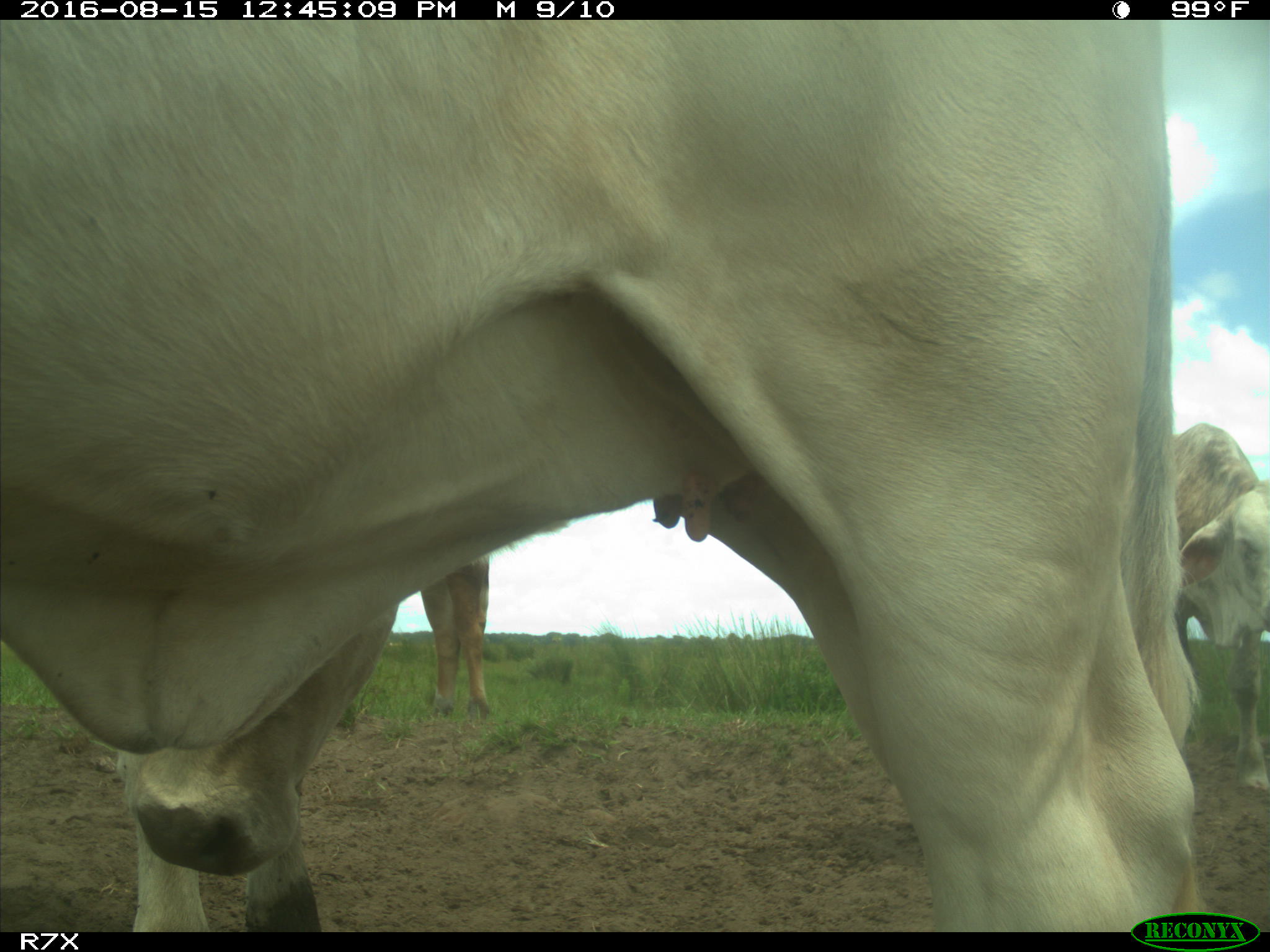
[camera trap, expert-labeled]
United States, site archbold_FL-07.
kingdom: Animalia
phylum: Chordata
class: Mammalia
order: Artiodactyla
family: Bovidae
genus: Bos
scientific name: Bos taurus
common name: domestic cow